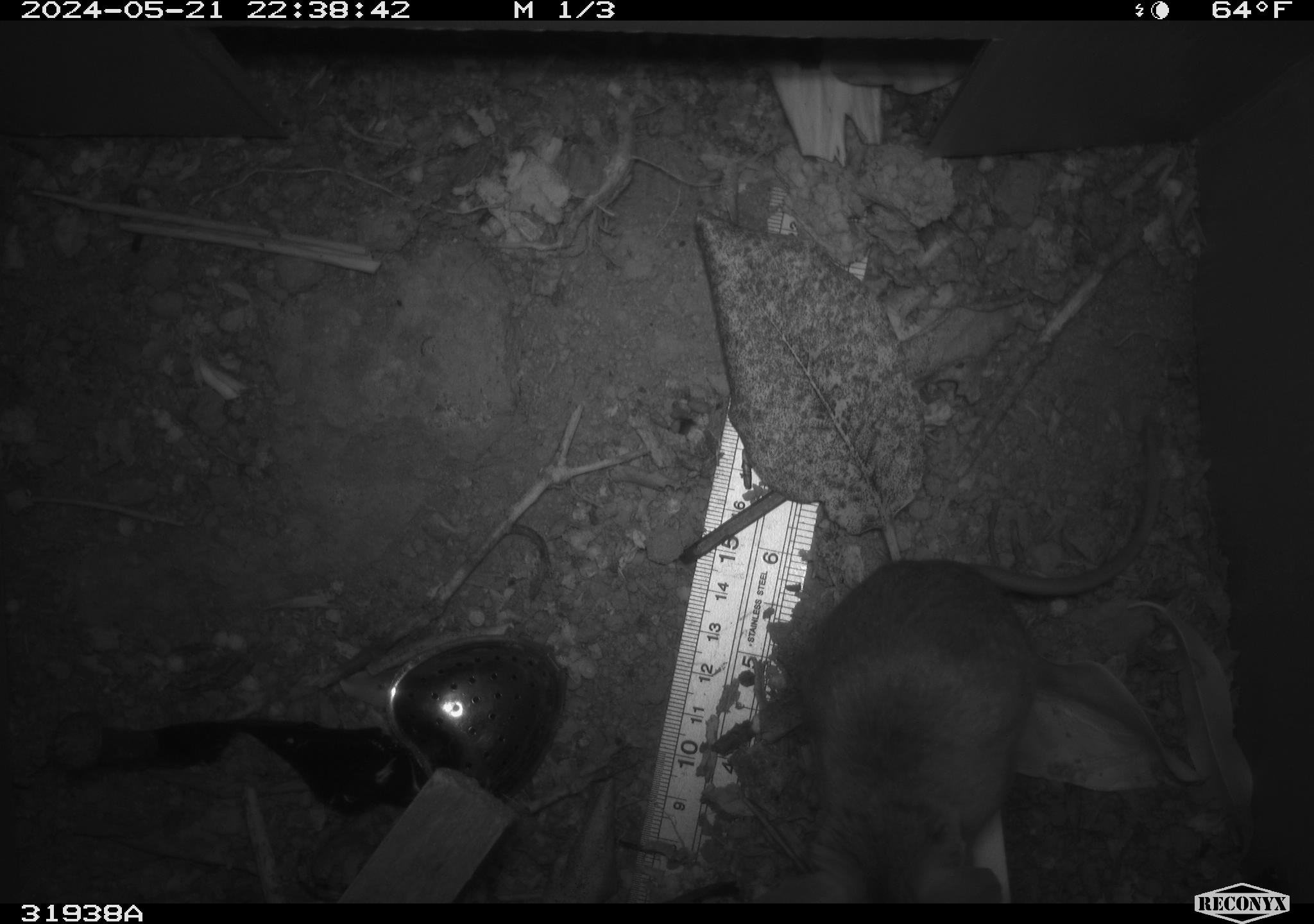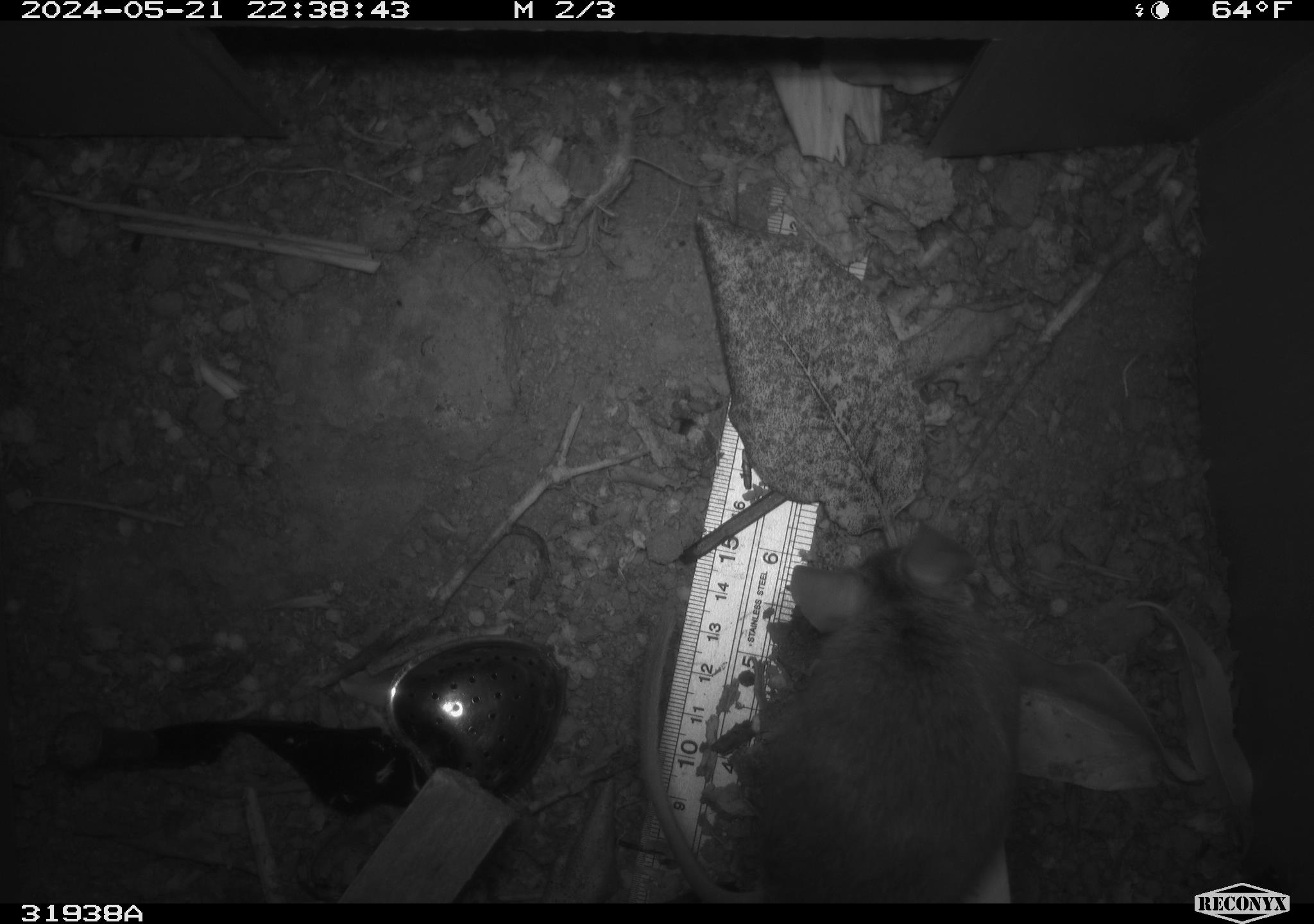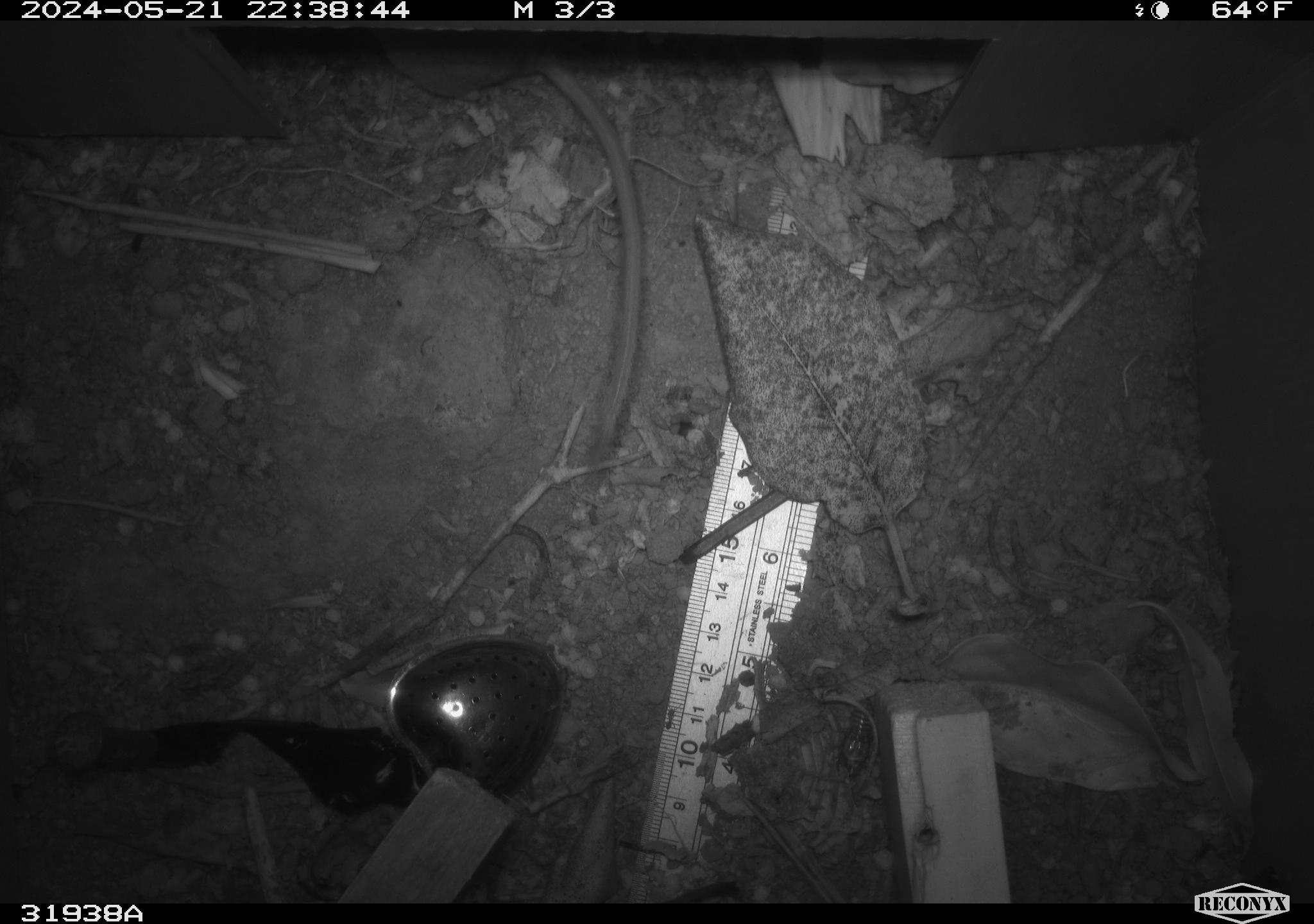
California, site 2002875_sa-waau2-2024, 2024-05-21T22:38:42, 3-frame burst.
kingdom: Animalia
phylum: Chordata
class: Mammalia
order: Rodentia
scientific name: Rodentia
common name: rodent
Rodent (Rodentia).